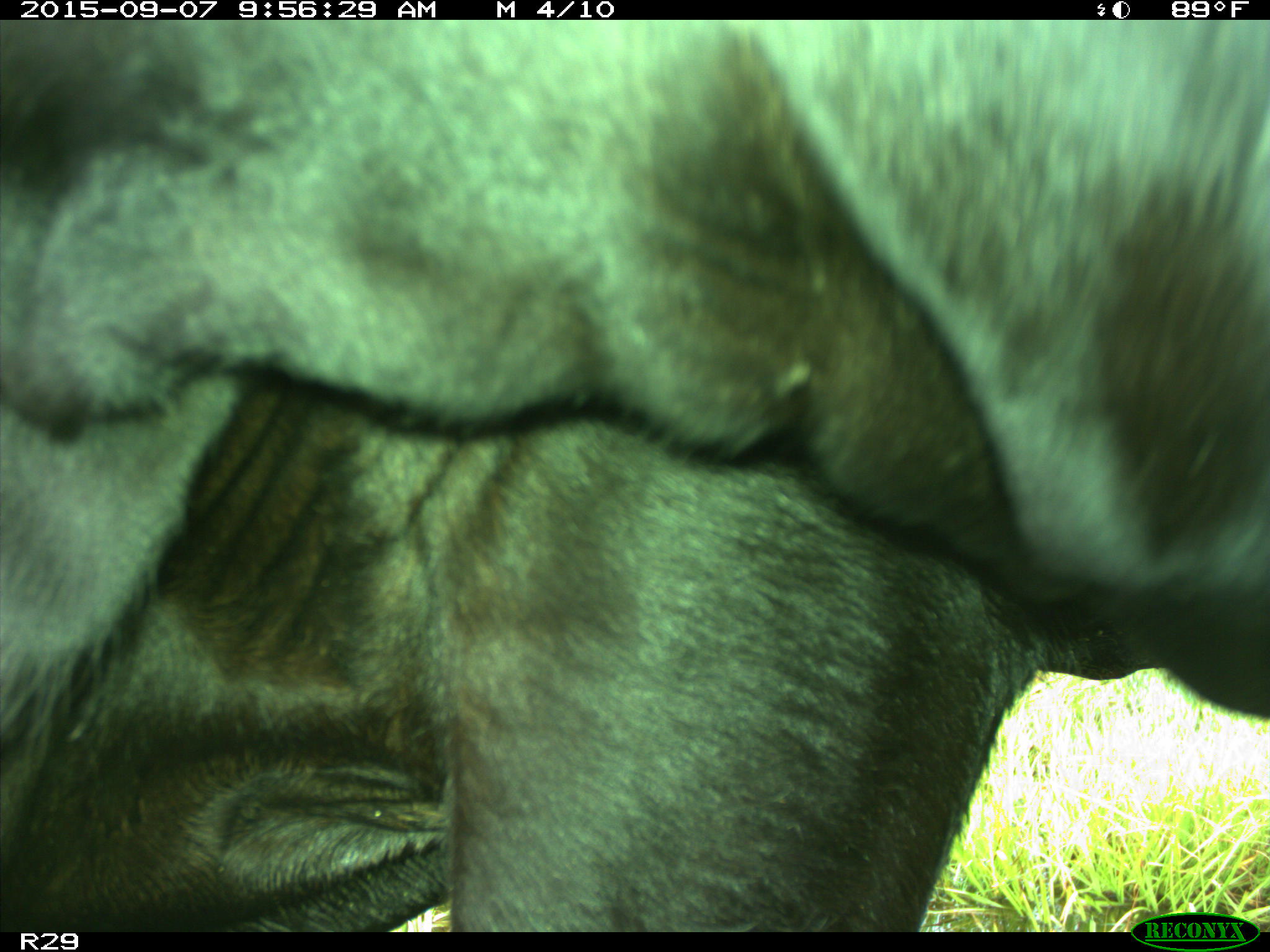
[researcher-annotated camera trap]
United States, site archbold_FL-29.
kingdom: Animalia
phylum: Chordata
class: Mammalia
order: Artiodactyla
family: Bovidae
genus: Bos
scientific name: Bos taurus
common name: domestic cow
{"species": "Bos taurus (domestic cow)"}